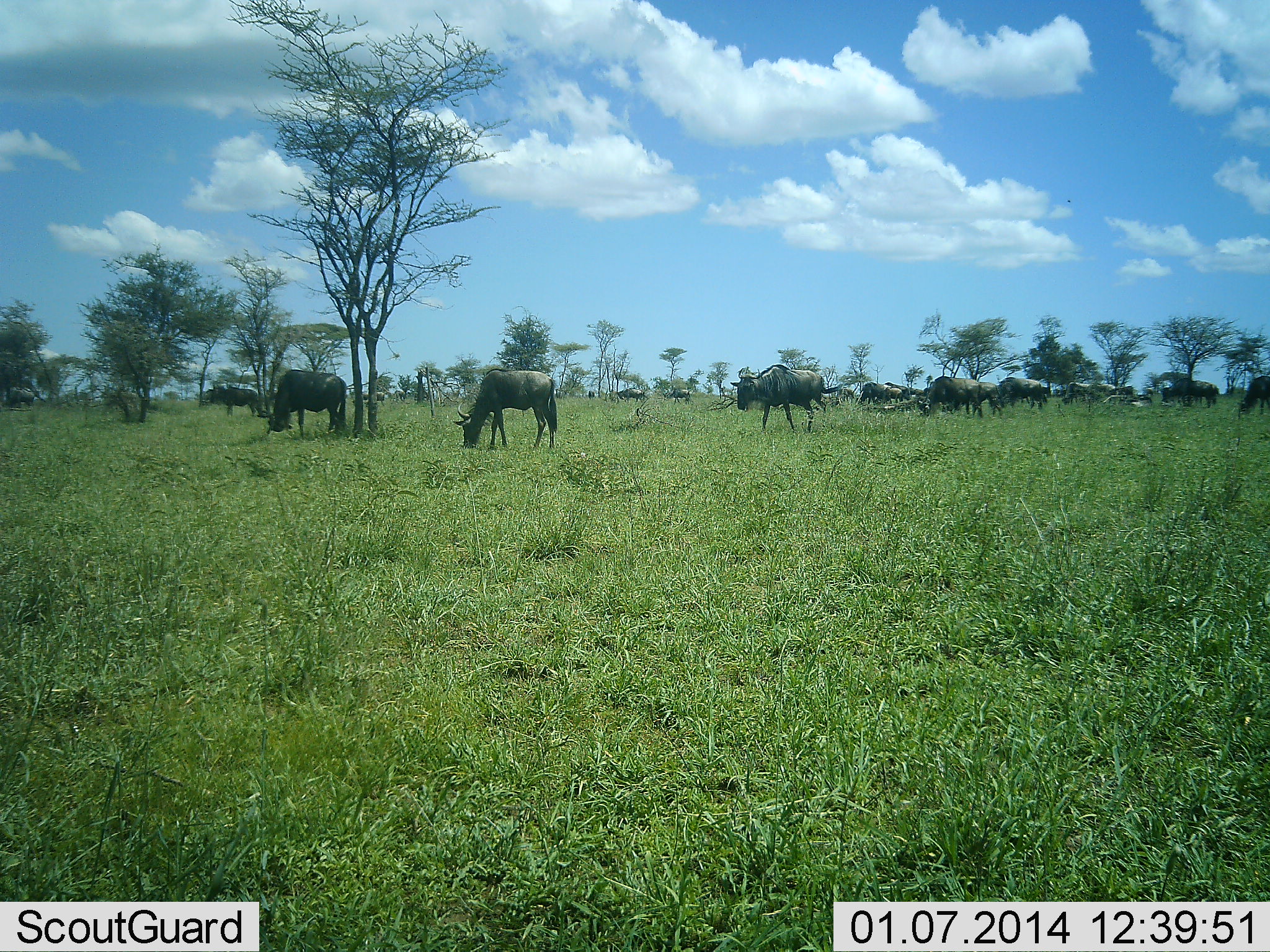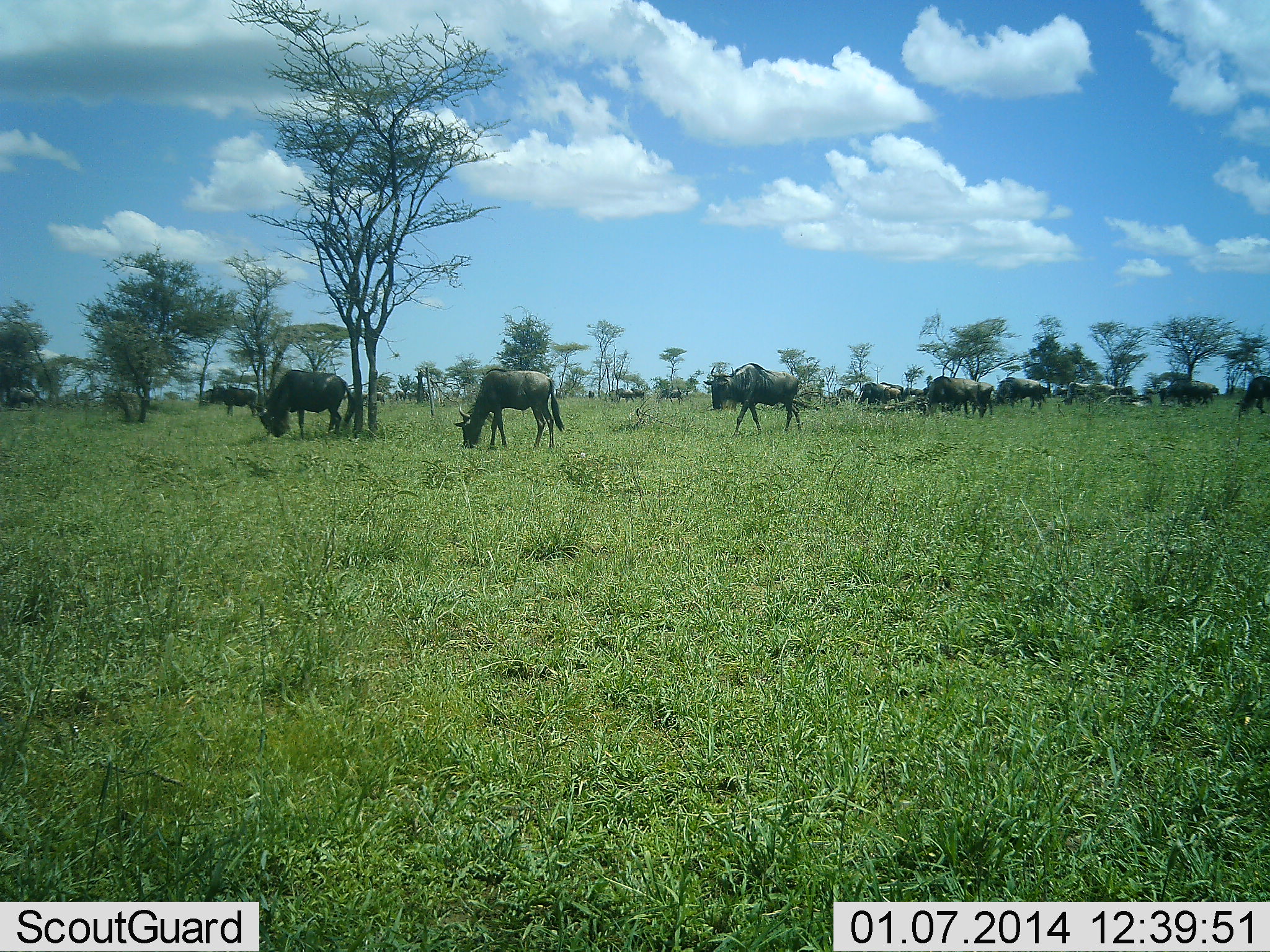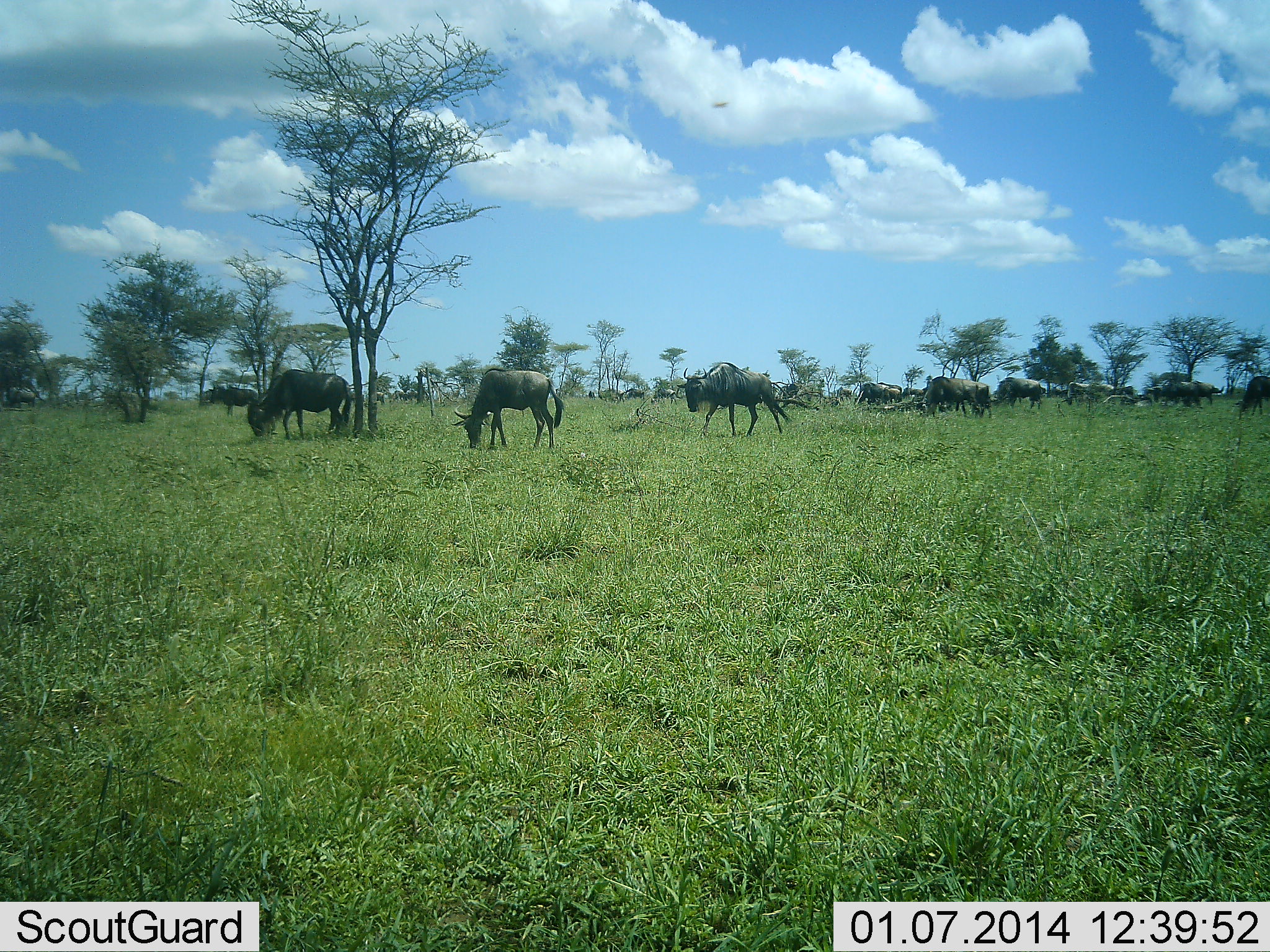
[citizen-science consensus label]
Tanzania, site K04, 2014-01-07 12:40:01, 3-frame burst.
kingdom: Animalia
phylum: Chordata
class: Mammalia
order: Artiodactyla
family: Bovidae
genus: Connochaetes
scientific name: Connochaetes taurinus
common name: blue wildebeest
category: wildebeest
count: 11-50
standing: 50%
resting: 0%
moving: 60%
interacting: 0%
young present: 0%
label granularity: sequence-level